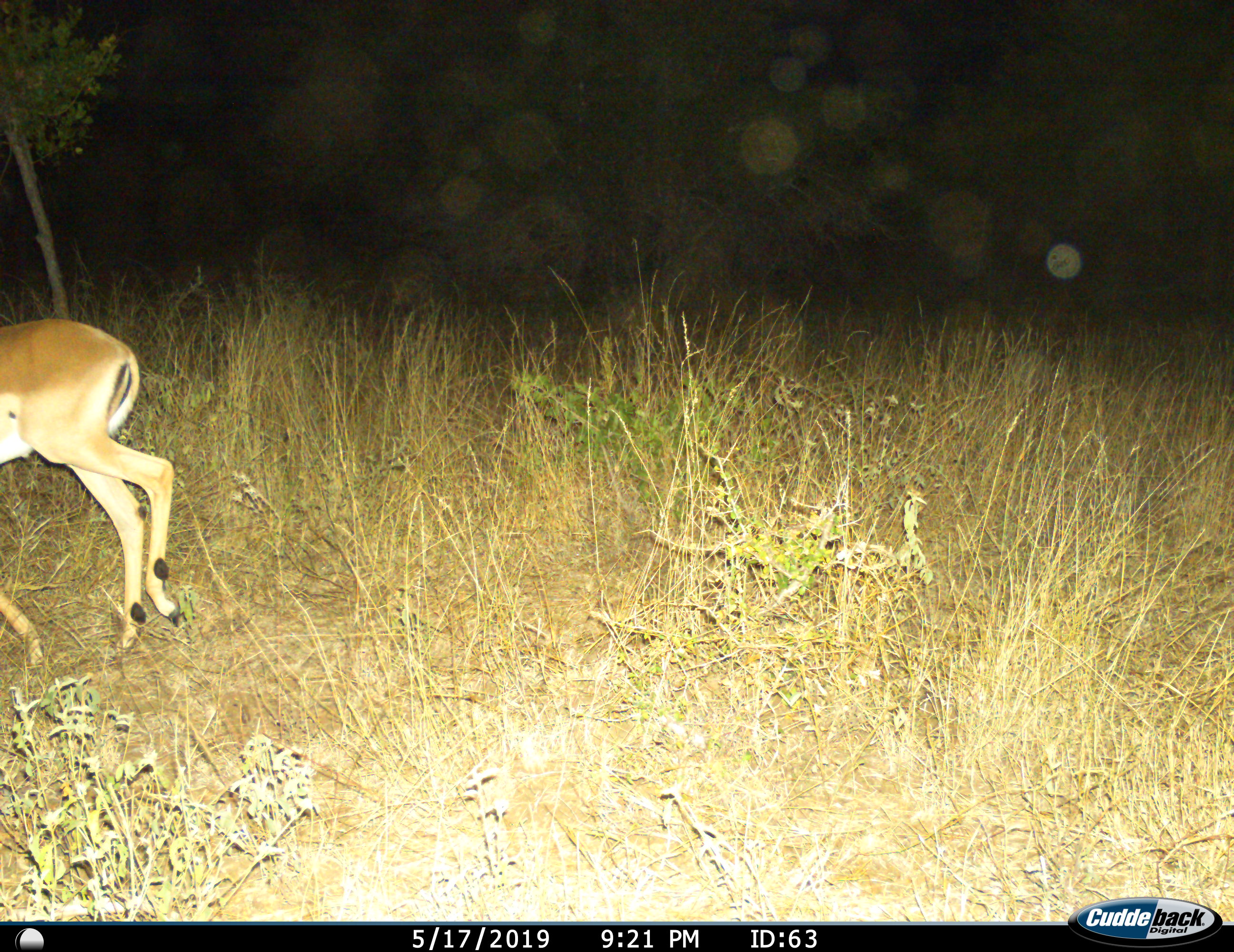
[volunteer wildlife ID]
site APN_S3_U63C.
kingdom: Animalia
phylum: Chordata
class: Mammalia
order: Artiodactyla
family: Bovidae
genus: Aepyceros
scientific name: Aepyceros melampus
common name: impala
Impala (Aepyceros melampus), count 1. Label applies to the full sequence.